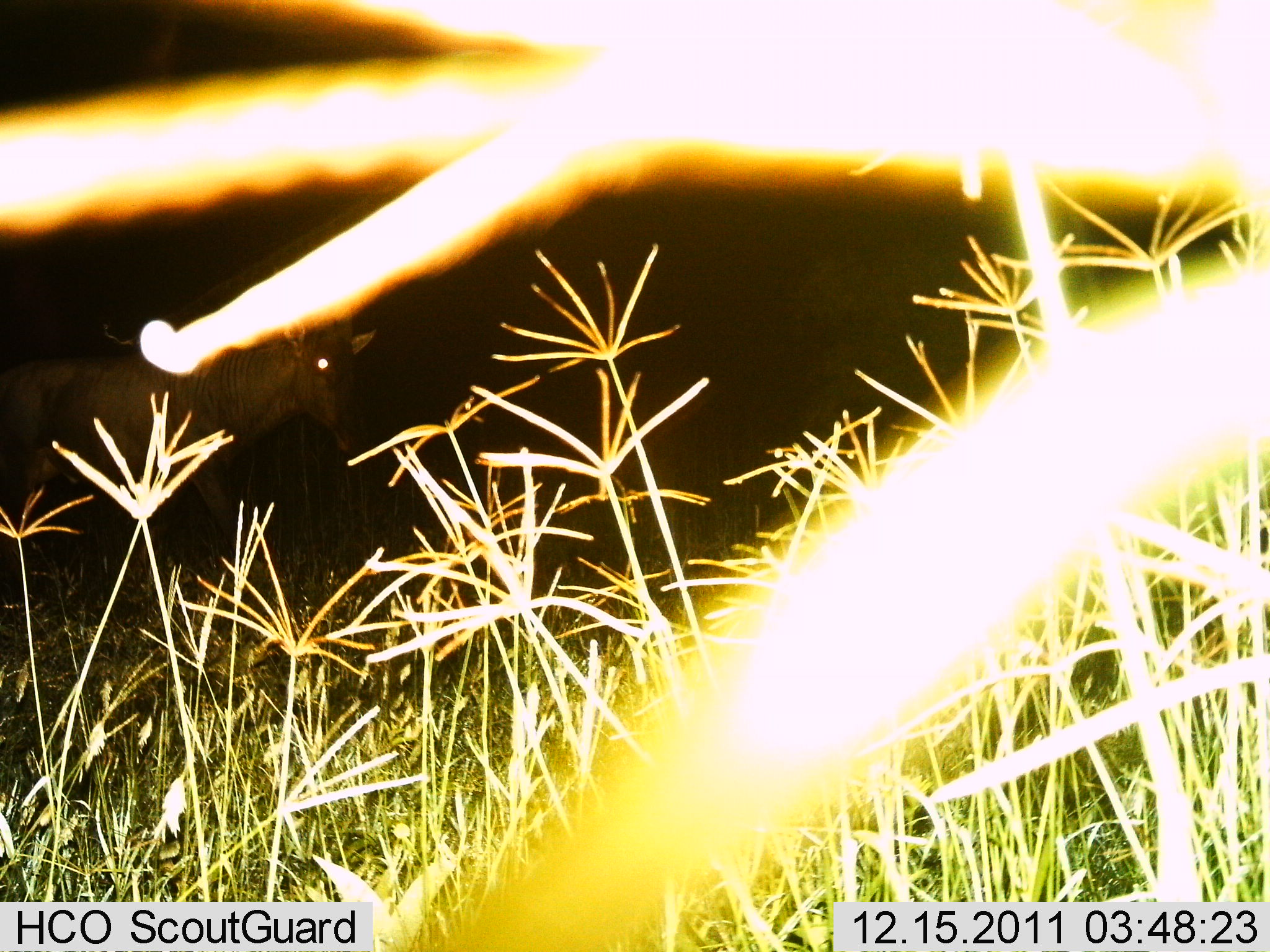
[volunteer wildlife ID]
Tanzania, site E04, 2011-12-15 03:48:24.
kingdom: Animalia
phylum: Chordata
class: Mammalia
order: Artiodactyla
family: Bovidae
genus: Damaliscus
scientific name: Damaliscus lunatus jimela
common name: topi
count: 1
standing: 50%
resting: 0%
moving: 50%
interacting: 0%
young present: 0%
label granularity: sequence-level